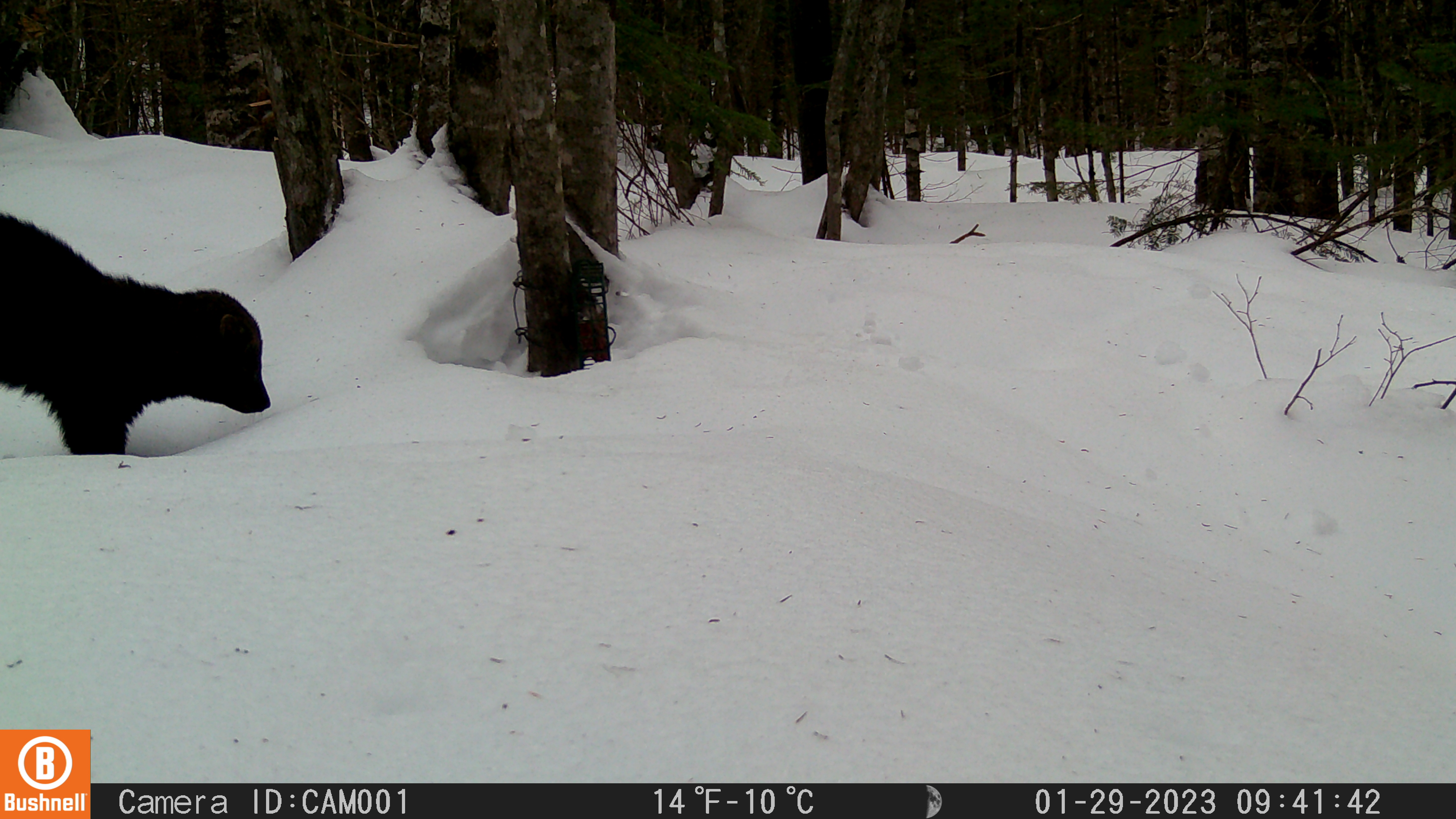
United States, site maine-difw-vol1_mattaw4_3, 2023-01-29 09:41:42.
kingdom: Animalia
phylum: Chordata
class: Mammalia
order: Carnivora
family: Mustelidae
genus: Pekania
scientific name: Pekania pennanti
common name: fisher